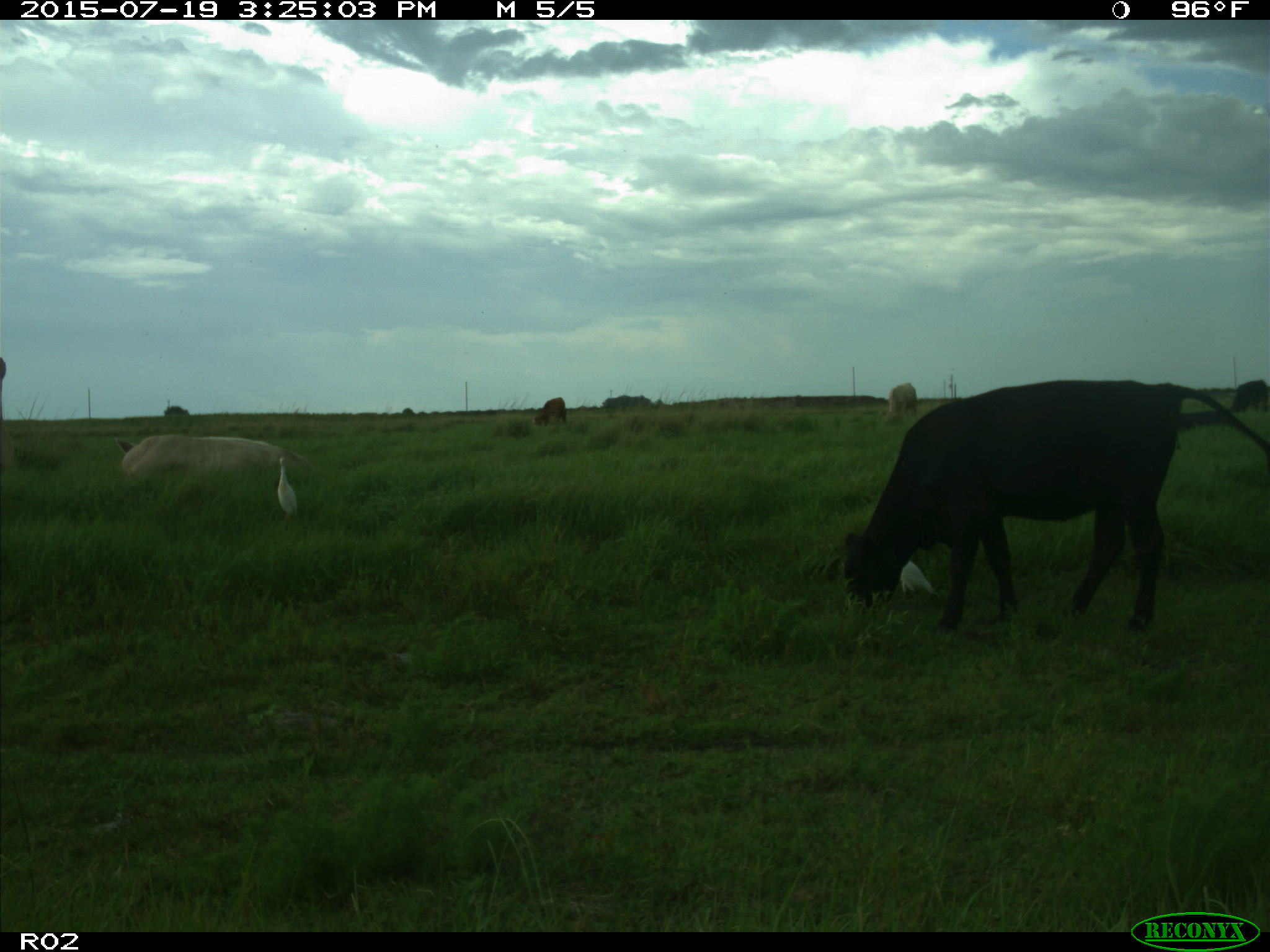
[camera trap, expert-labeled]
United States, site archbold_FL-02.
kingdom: Animalia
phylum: Chordata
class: Mammalia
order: Artiodactyla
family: Bovidae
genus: Bos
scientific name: Bos taurus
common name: domestic cow